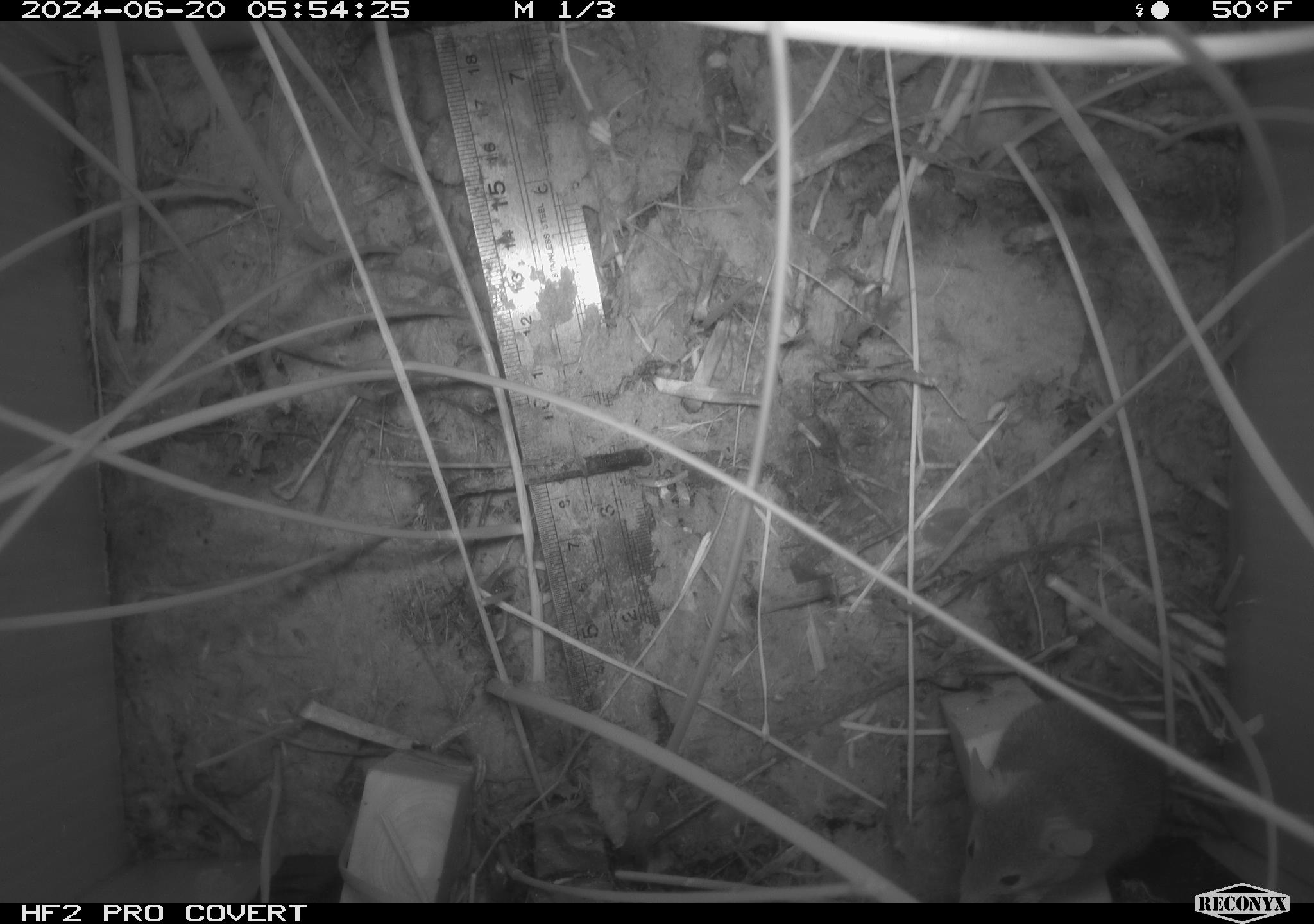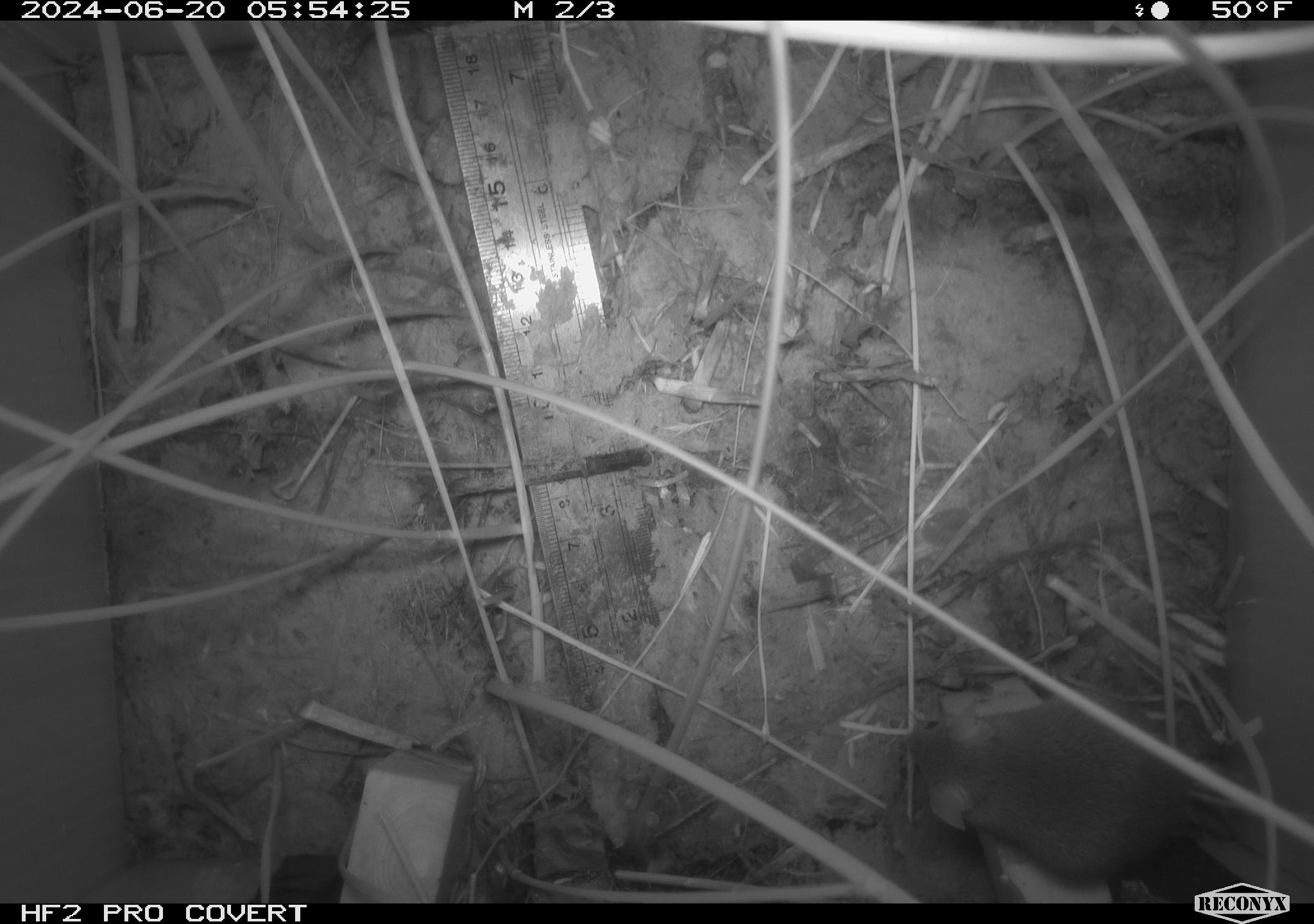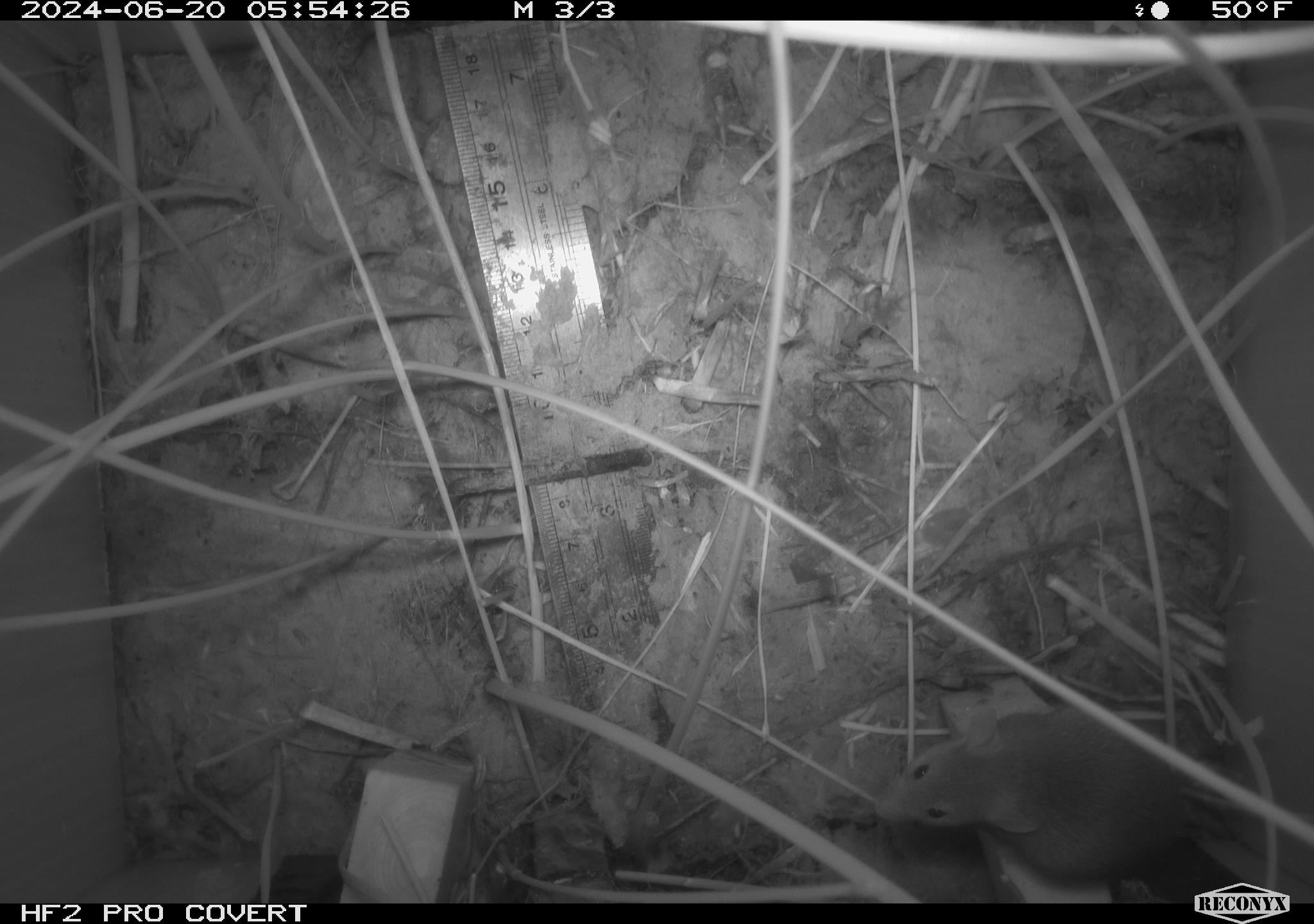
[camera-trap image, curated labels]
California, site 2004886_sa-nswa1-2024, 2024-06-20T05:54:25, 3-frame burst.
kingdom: Animalia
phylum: Chordata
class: Mammalia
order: Rodentia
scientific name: Rodentia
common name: rodent